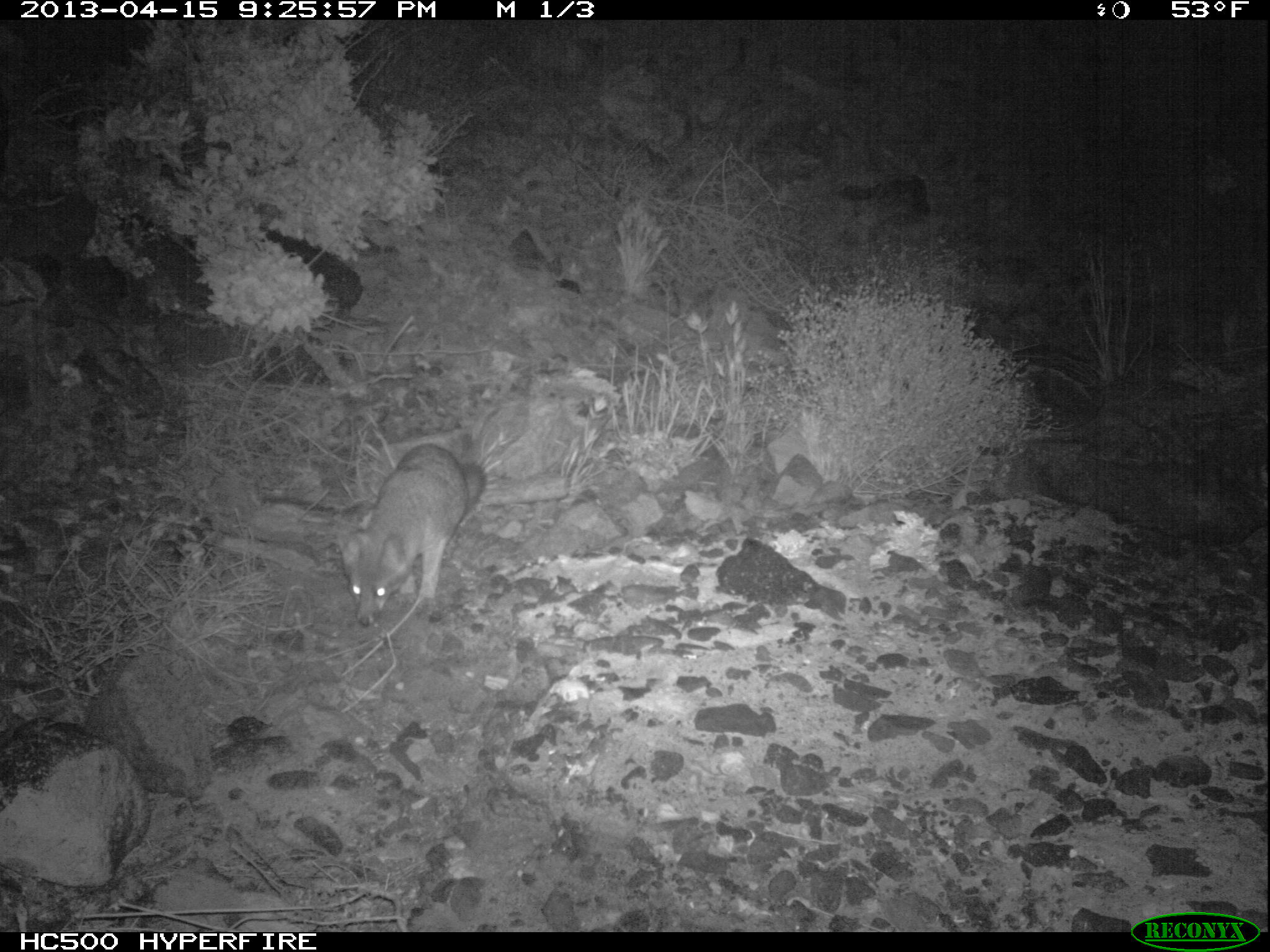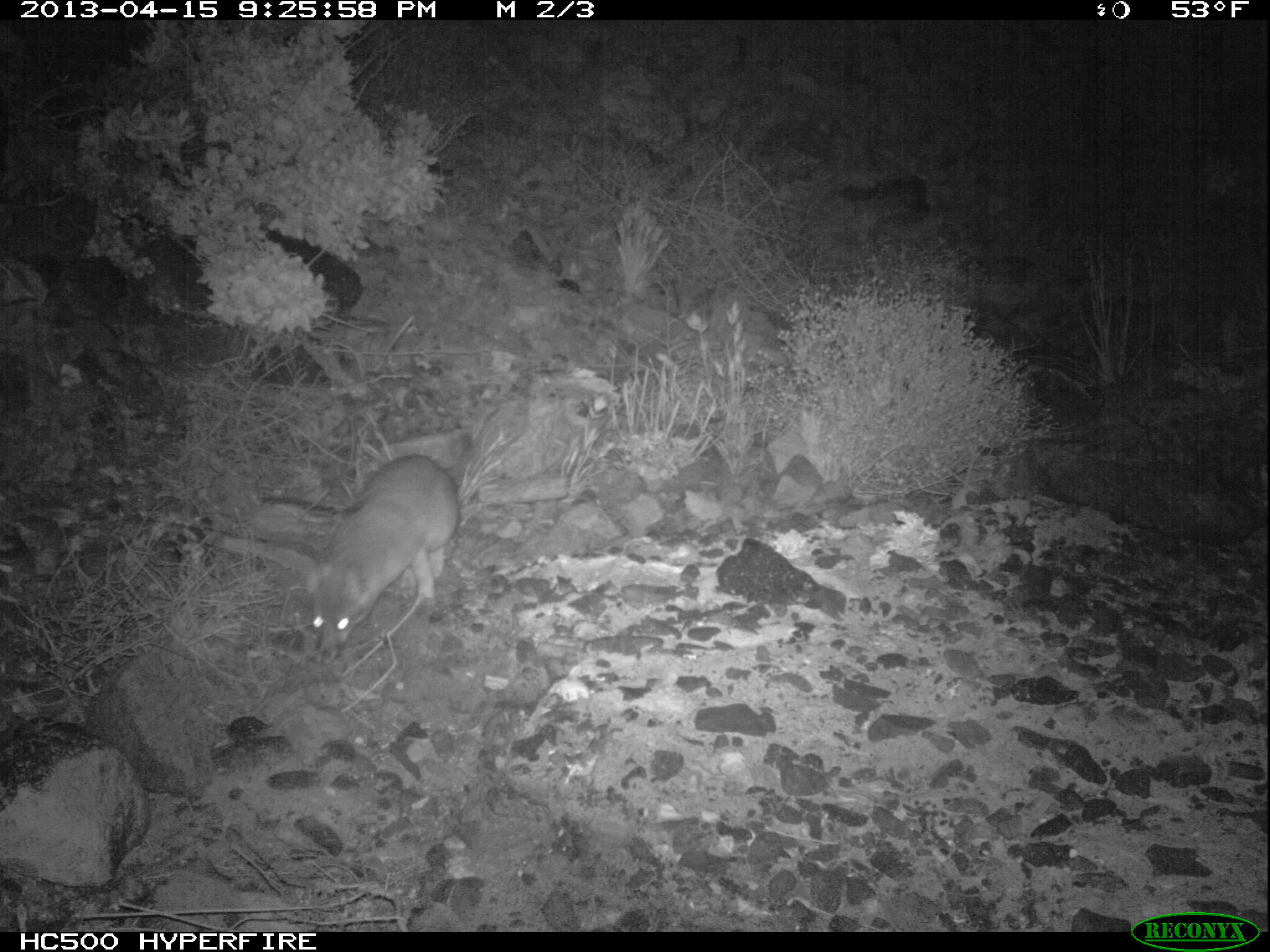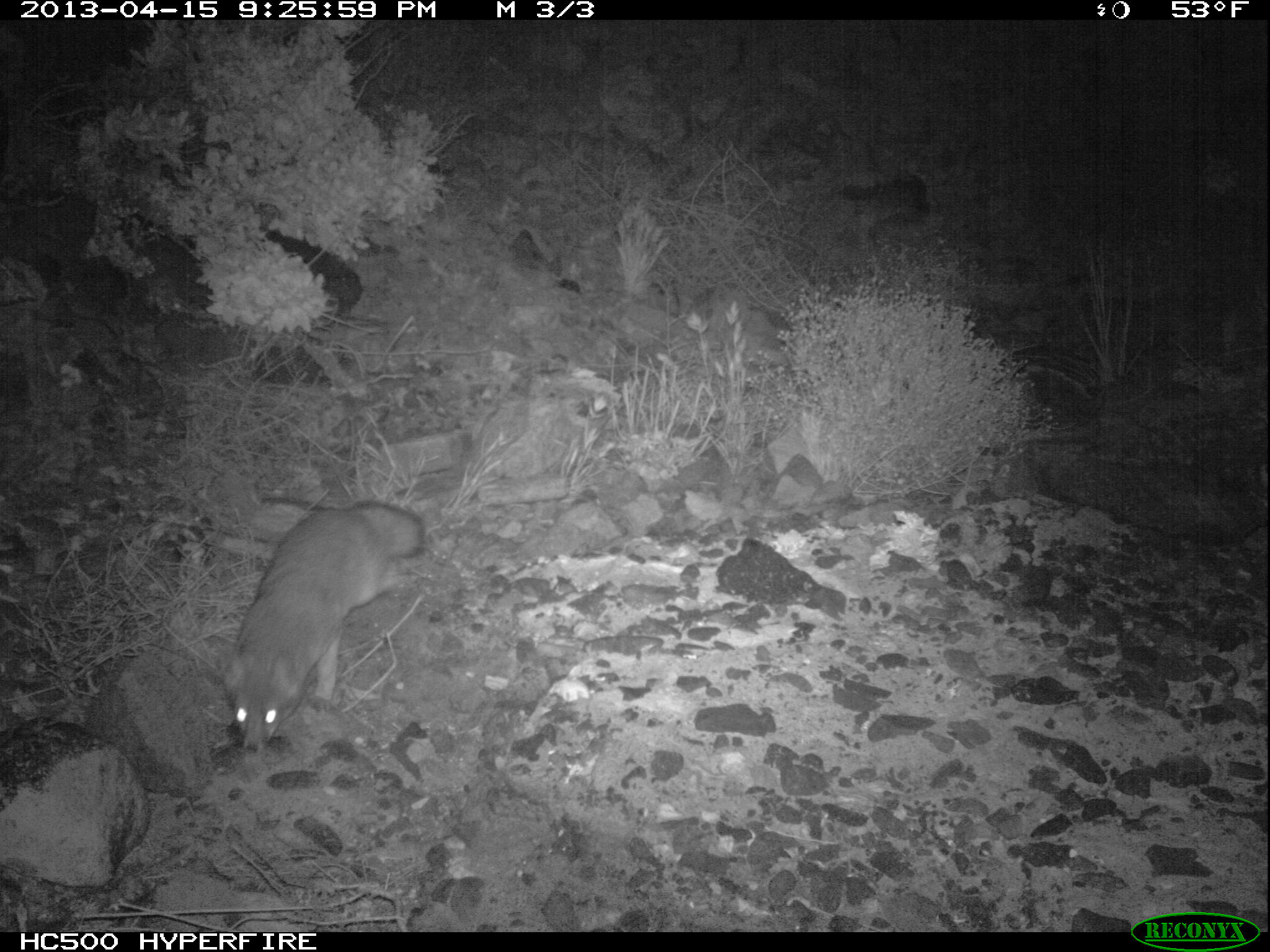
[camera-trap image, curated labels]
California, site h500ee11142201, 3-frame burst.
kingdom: Animalia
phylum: Chordata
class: Mammalia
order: Carnivora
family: Canidae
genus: Urocyon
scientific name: Urocyon littoralis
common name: island fox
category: fox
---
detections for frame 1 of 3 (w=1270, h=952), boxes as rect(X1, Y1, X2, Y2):
fox: rect(334, 443, 487, 627)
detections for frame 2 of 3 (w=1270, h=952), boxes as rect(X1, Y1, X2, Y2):
fox: rect(254, 454, 458, 664)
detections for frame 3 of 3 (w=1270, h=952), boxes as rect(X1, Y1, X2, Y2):
fox: rect(203, 500, 422, 755)